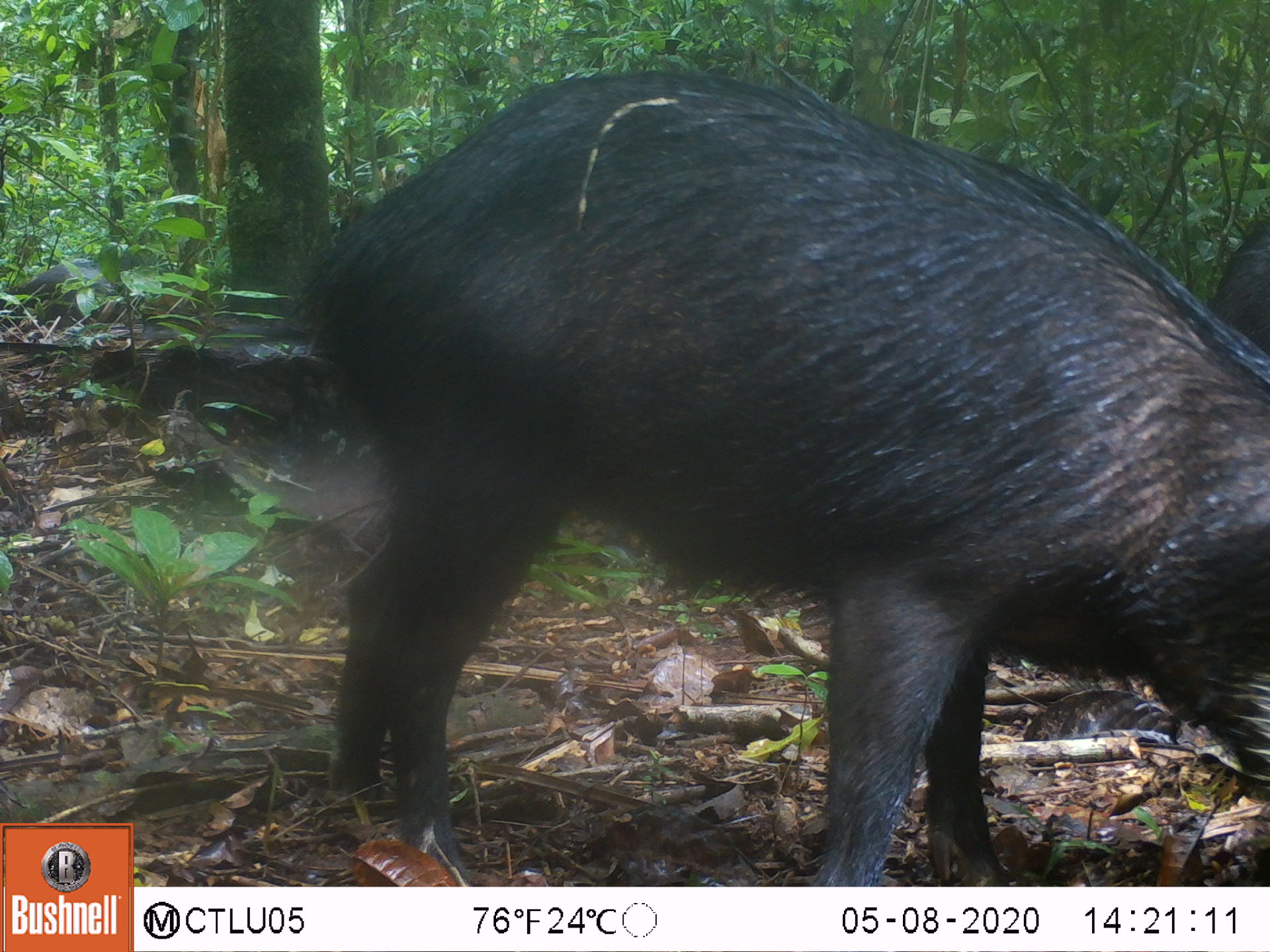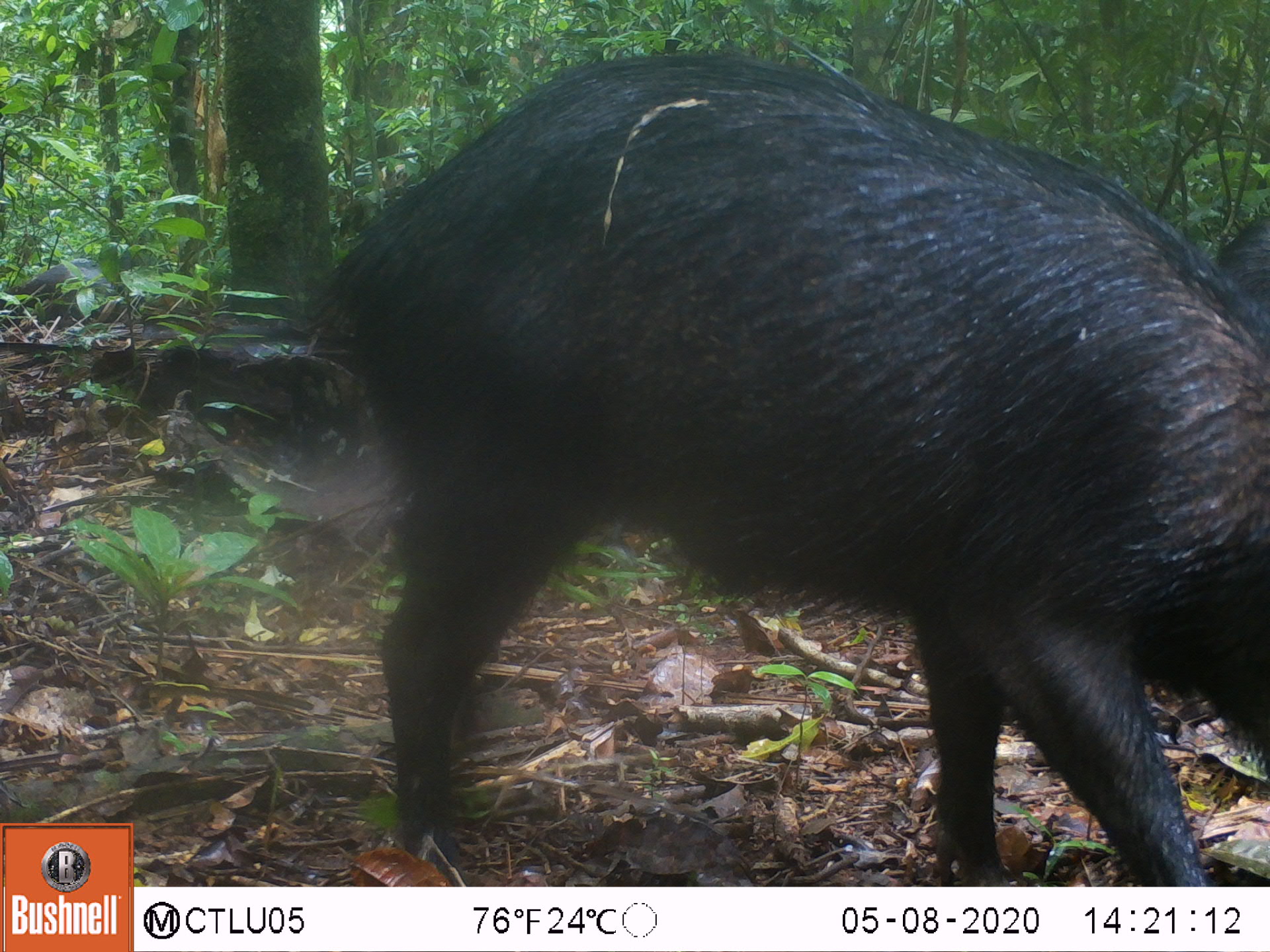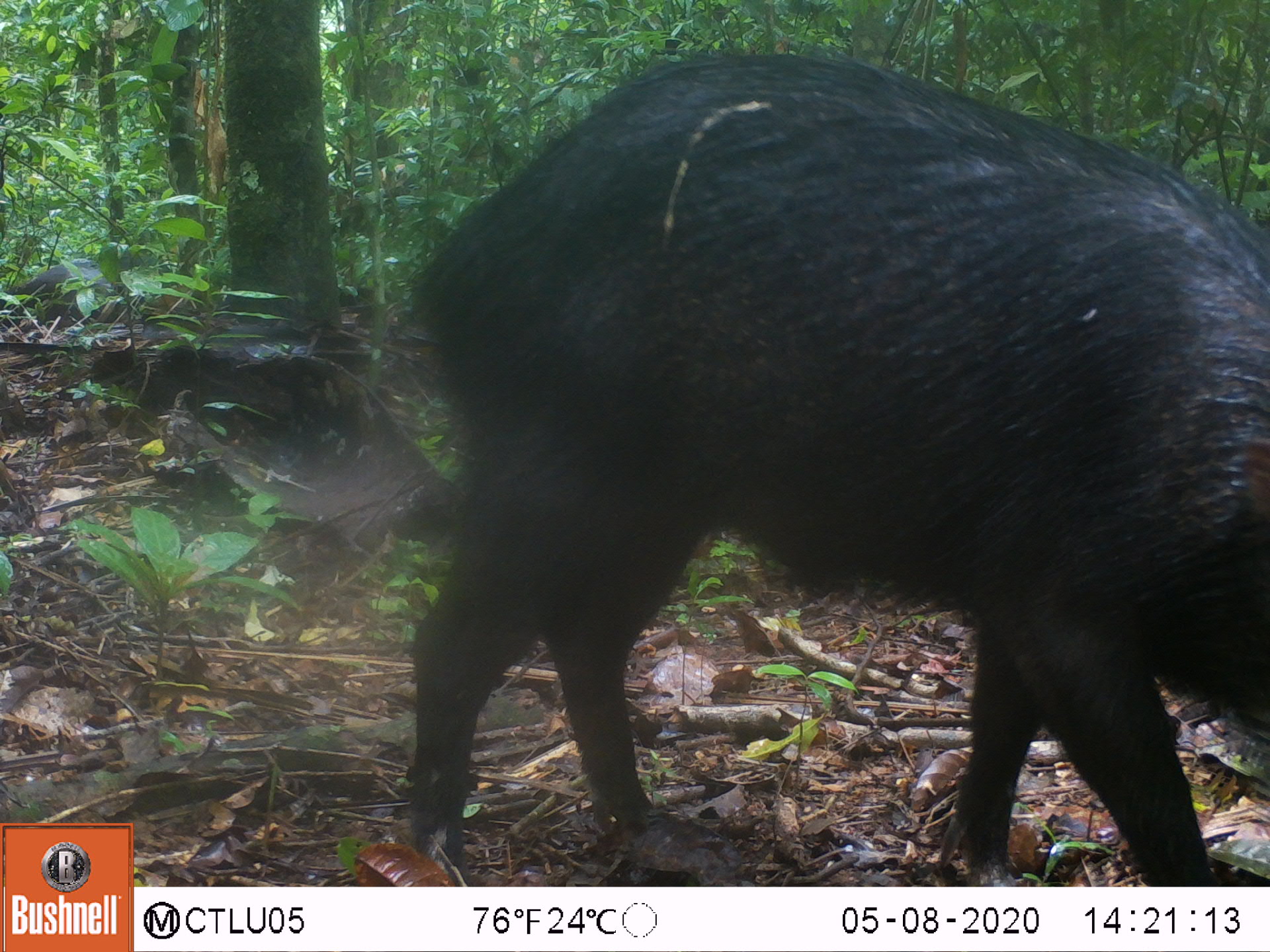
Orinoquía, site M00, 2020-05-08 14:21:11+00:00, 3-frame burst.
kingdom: Animalia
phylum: Chordata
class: Mammalia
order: Artiodactyla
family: Tayassuidae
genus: Tayassu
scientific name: Tayassu pecari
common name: white-lipped peccary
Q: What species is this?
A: White-lipped peccary (Tayassu pecari).